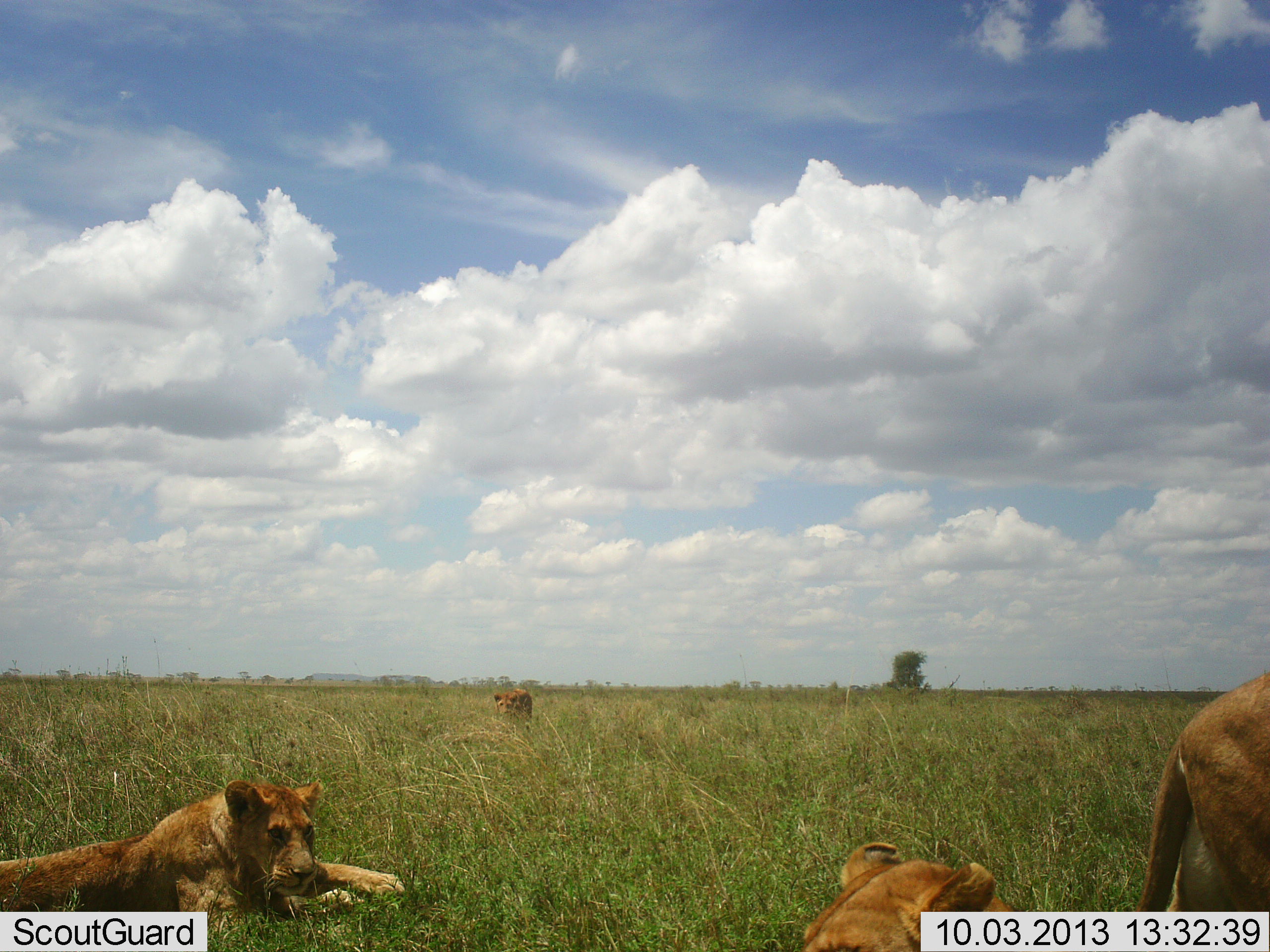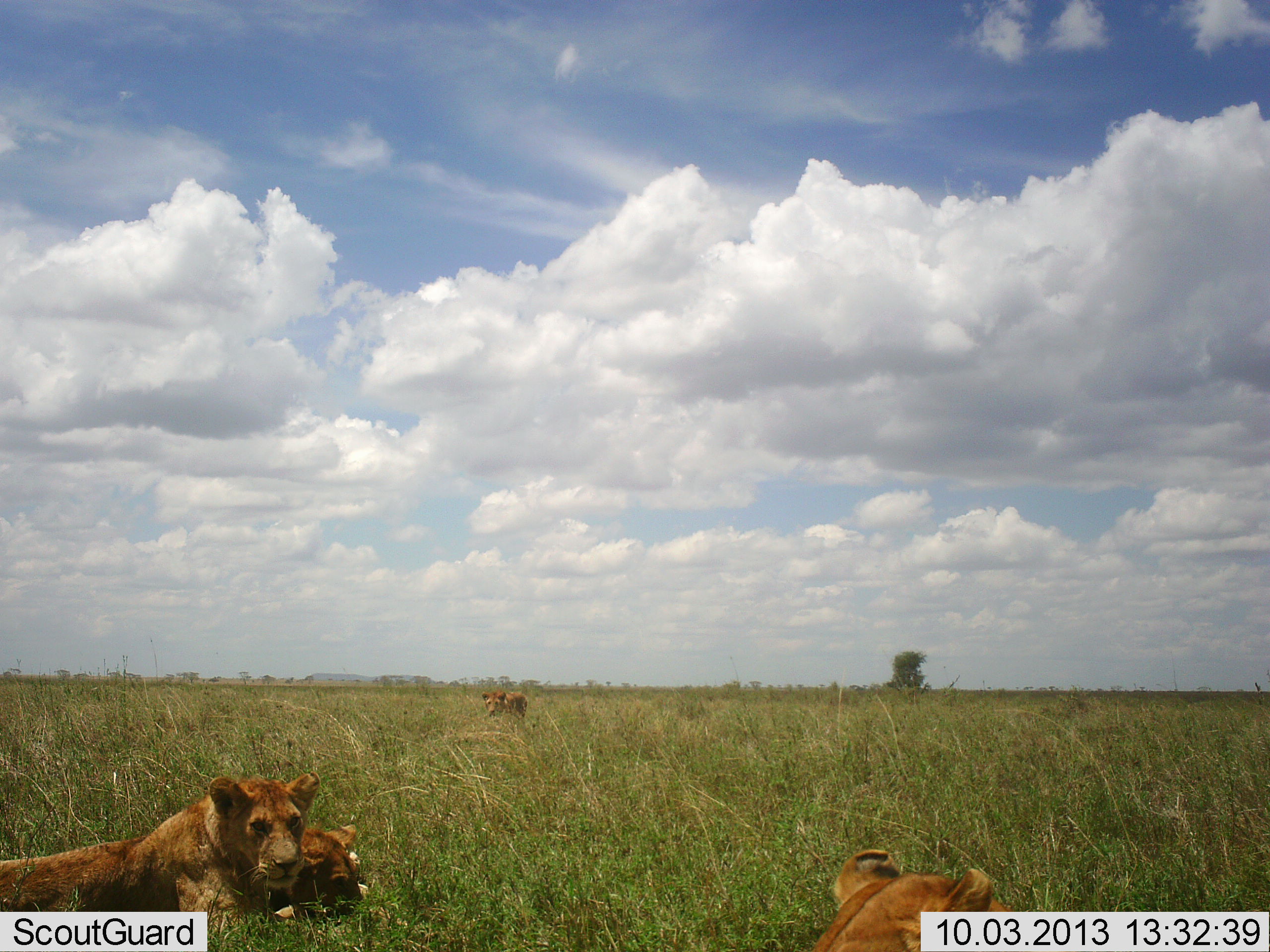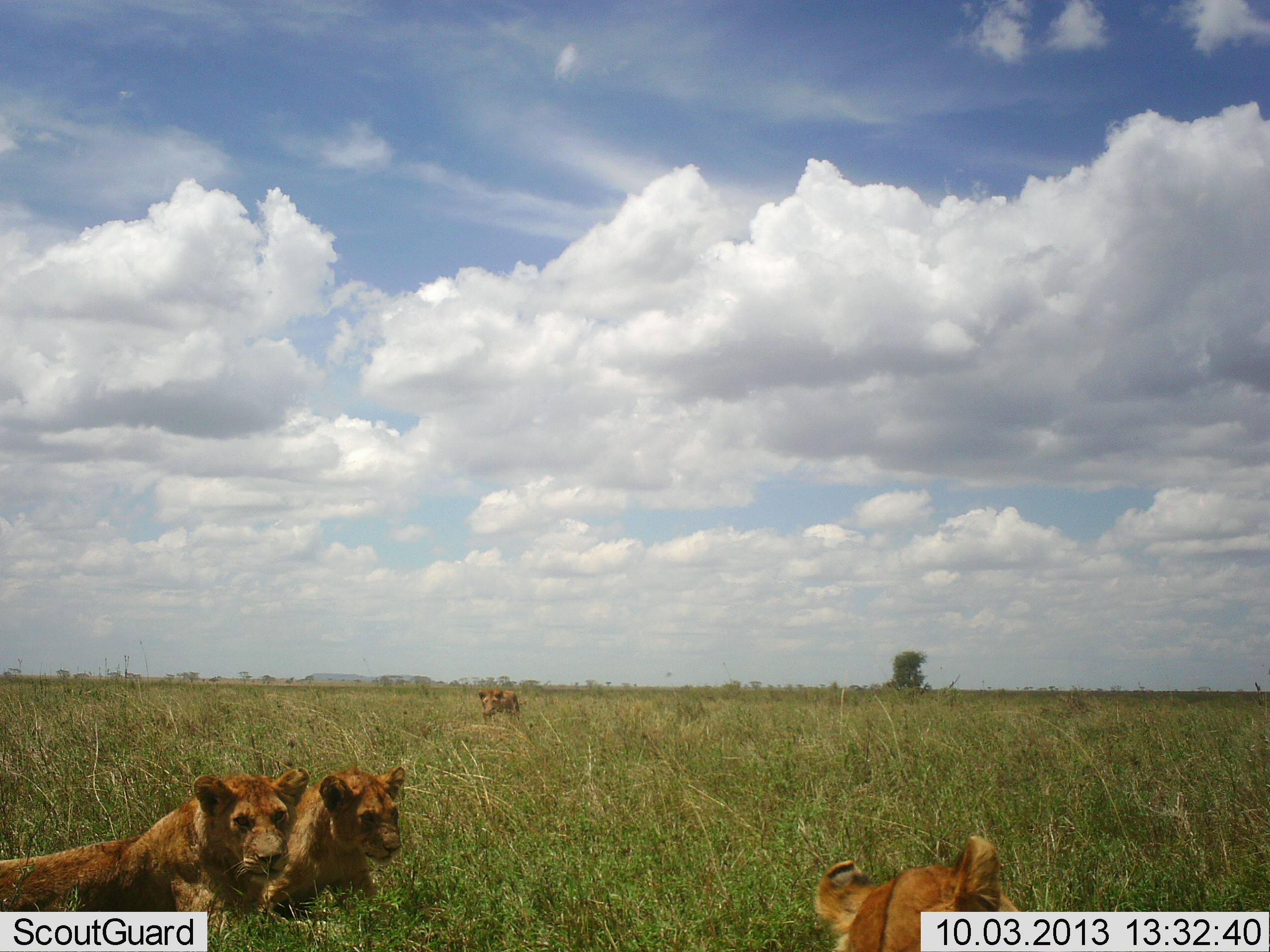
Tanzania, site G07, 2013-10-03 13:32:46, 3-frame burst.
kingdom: Animalia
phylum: Chordata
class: Mammalia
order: Carnivora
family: Felidae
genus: Panthera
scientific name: Panthera leo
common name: lion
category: lionfemale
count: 5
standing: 14%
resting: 97%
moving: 62%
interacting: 7%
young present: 45%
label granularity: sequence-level